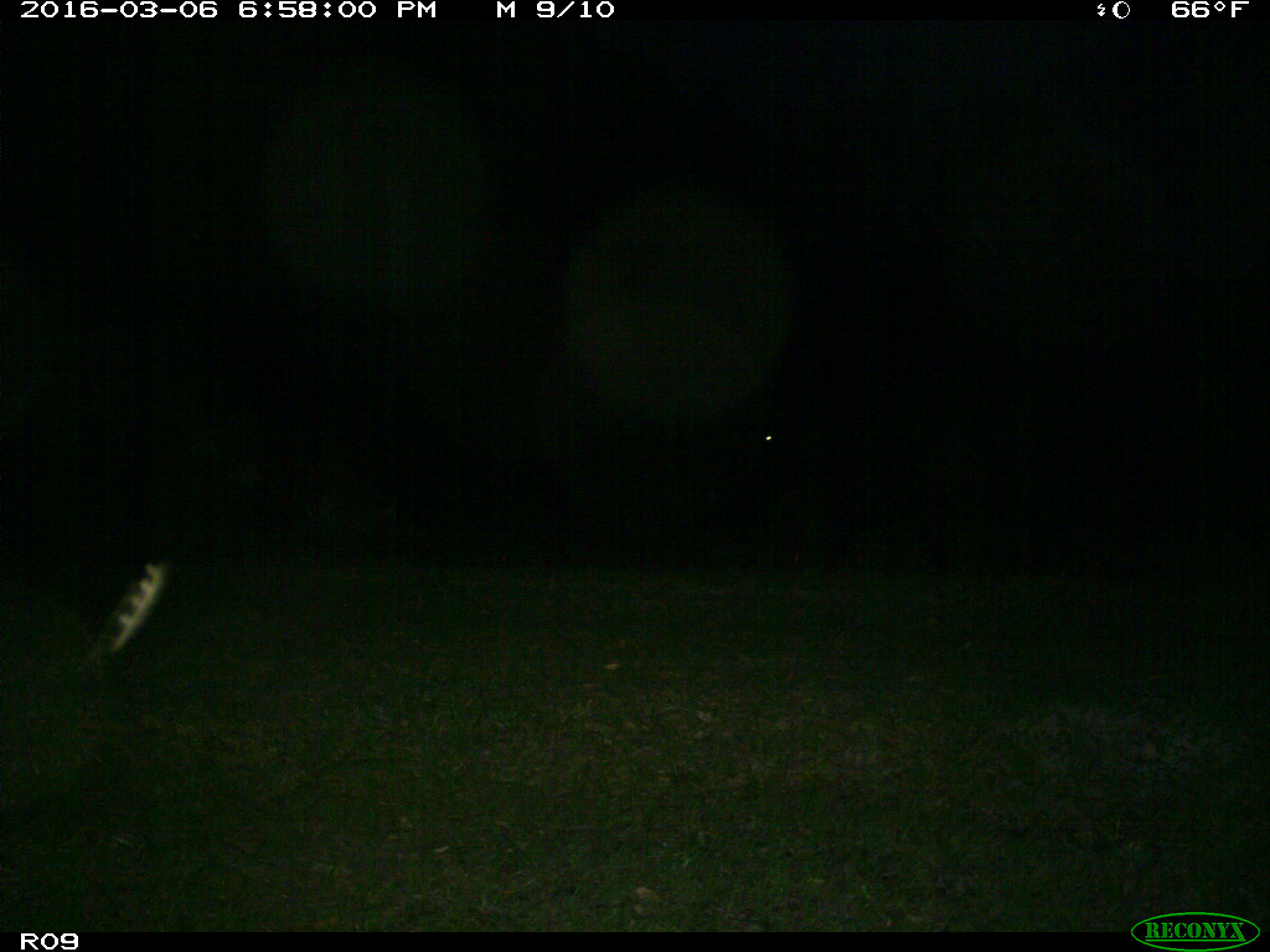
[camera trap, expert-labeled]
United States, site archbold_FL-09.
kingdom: Animalia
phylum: Chordata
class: Mammalia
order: Artiodactyla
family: Bovidae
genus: Bos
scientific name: Bos taurus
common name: domestic cow